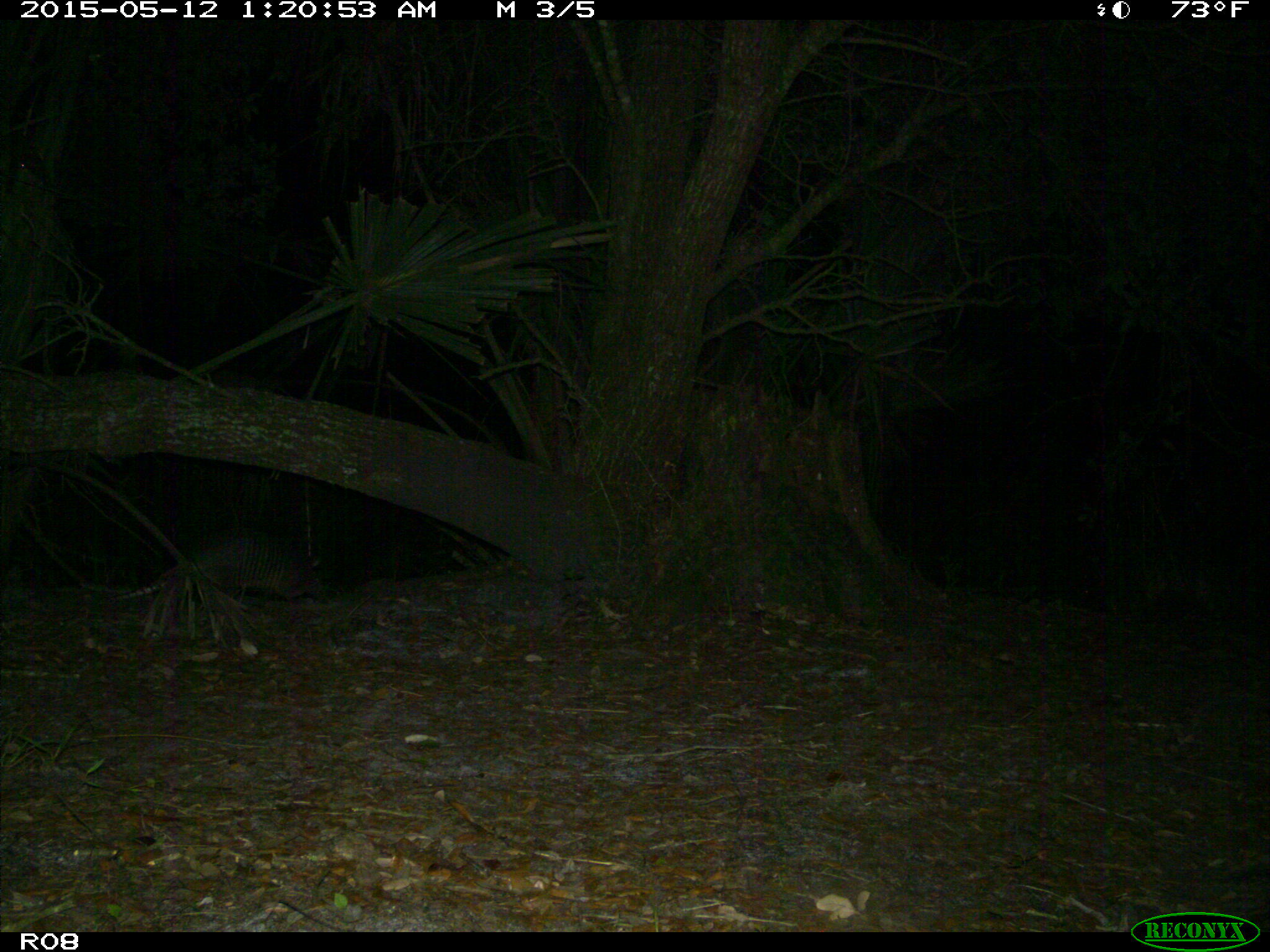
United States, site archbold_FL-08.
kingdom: Animalia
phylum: Chordata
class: Mammalia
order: Cingulata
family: Dasypodidae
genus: Dasypus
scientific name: Dasypus novemcinctus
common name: nine-banded armadillo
Dasypus novemcinctus (nine-banded armadillo).